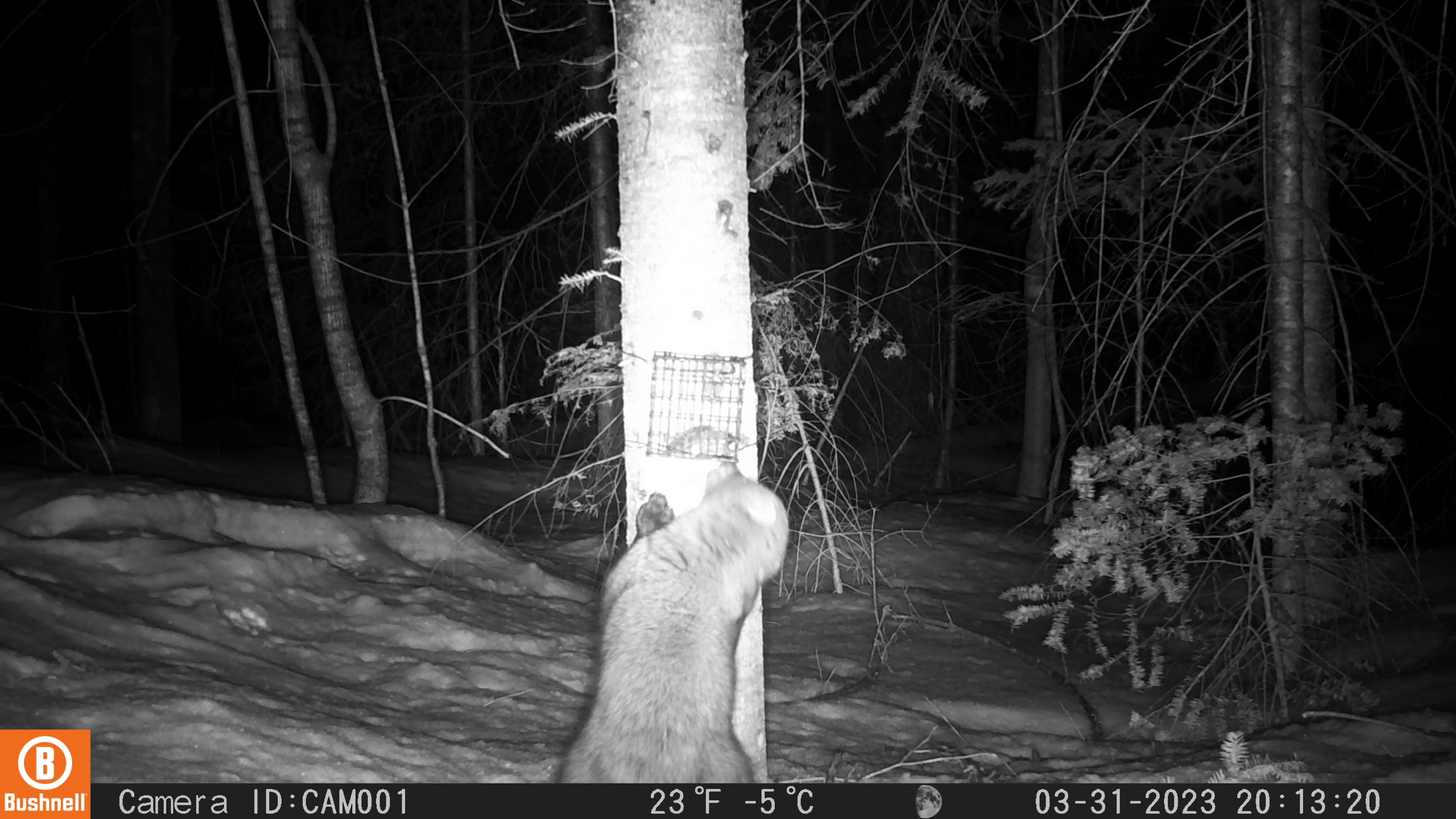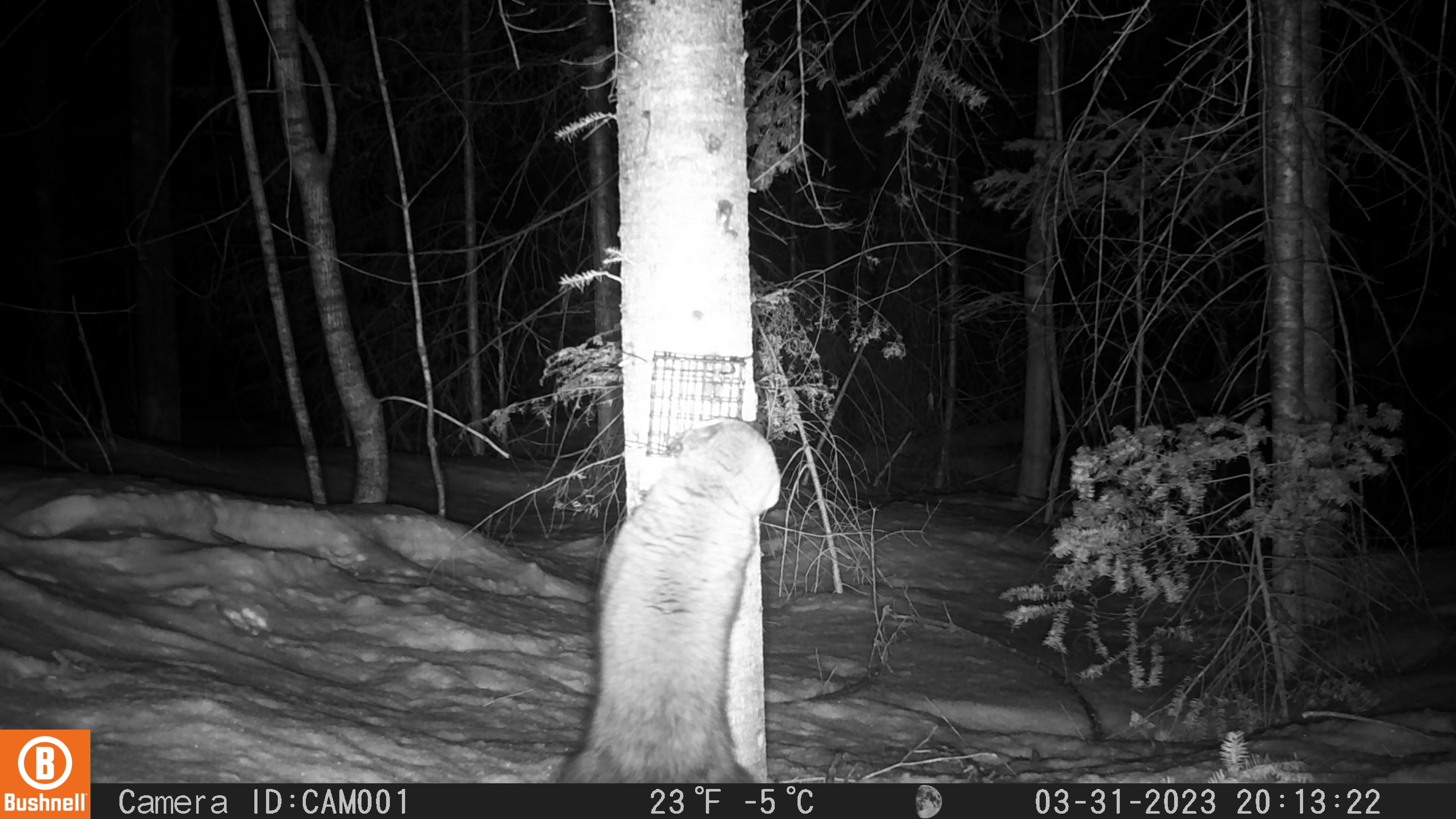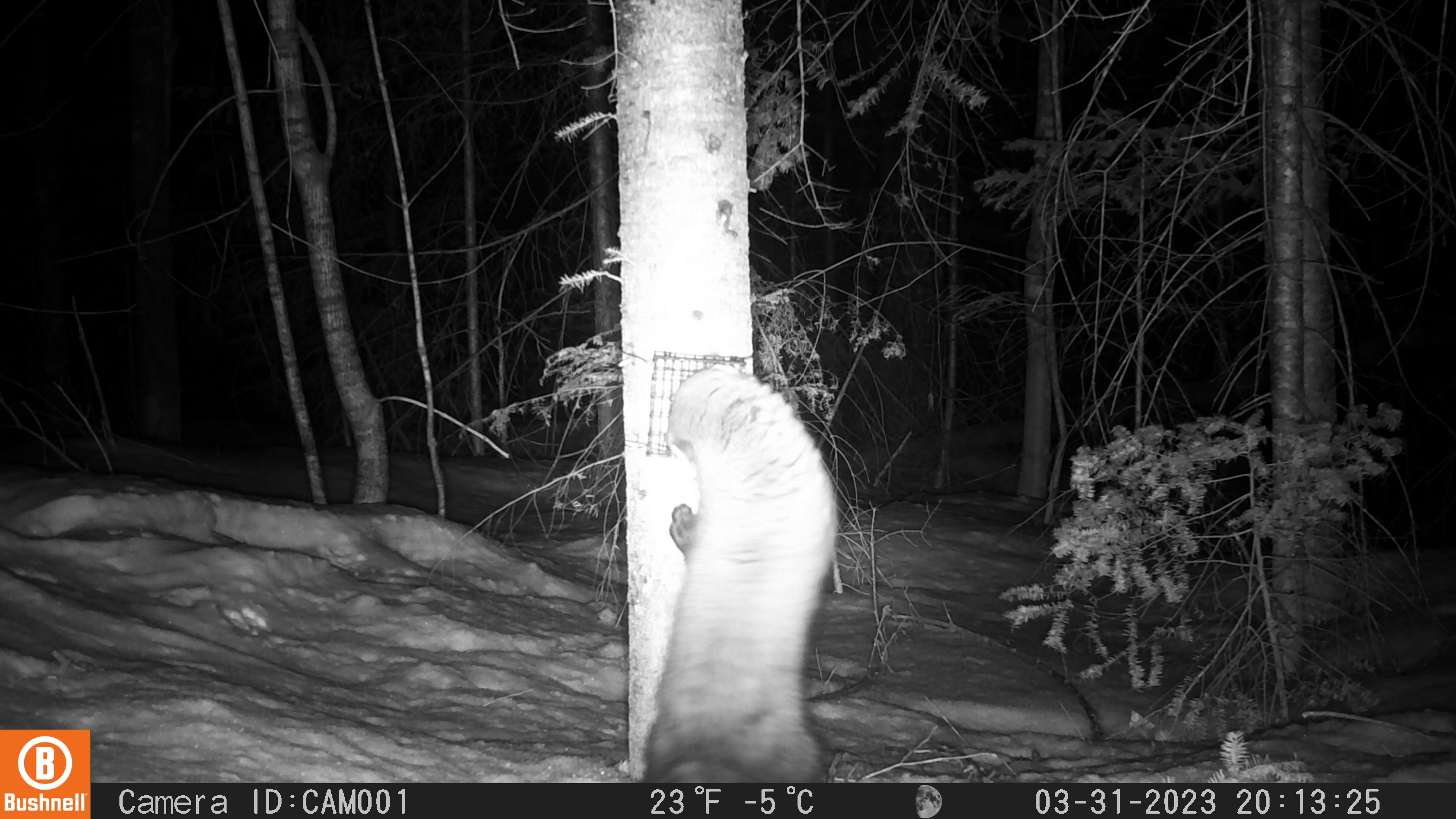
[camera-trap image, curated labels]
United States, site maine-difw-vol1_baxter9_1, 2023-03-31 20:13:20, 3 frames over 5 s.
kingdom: Animalia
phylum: Chordata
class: Mammalia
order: Carnivora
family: Mustelidae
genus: Pekania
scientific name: Pekania pennanti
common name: fisher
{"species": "fisher (Pekania pennanti)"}